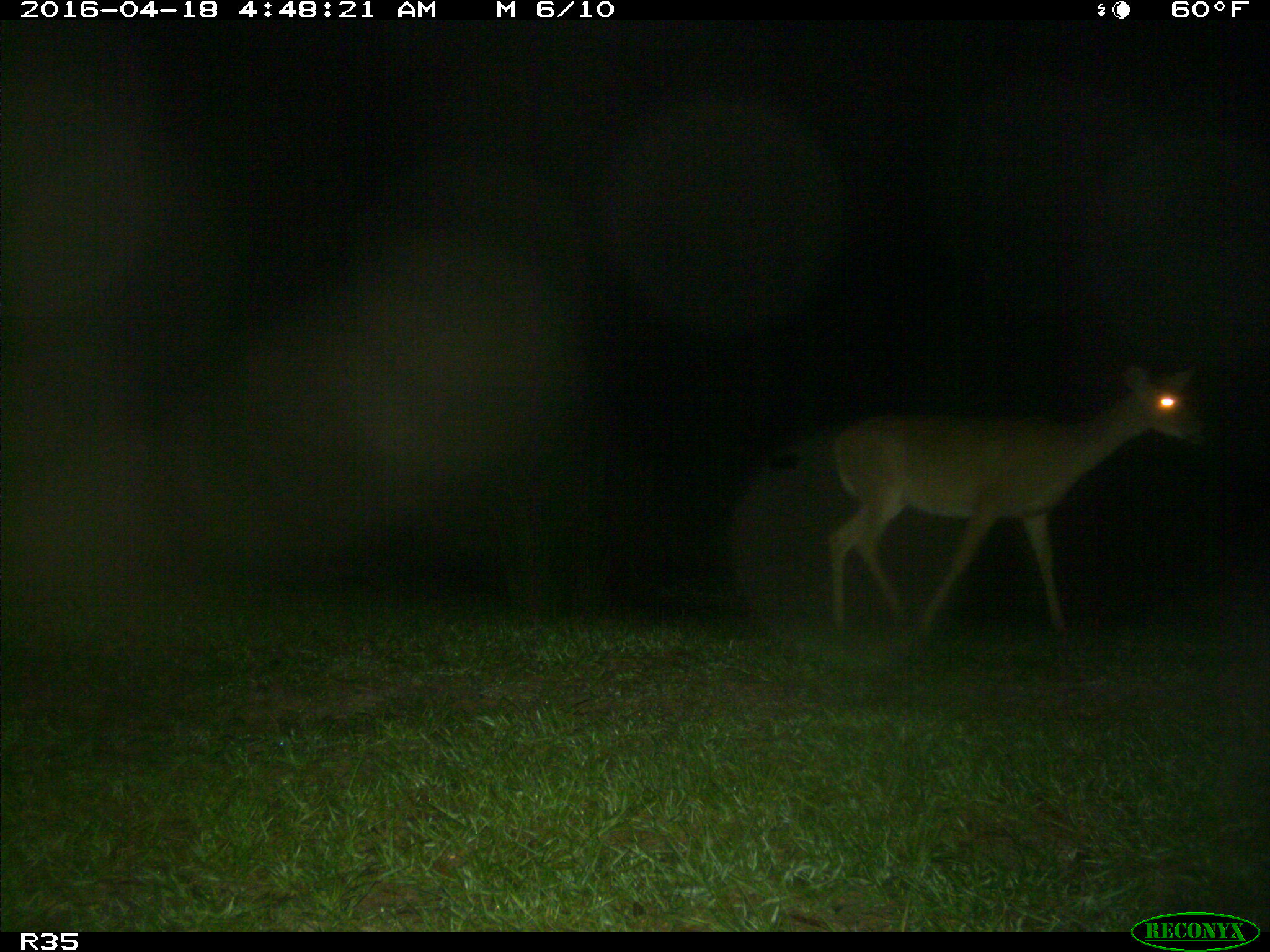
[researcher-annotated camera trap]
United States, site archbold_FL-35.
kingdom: Animalia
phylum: Chordata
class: Mammalia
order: Artiodactyla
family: Cervidae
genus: Odocoileus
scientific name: Odocoileus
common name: deer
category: unidentified deer